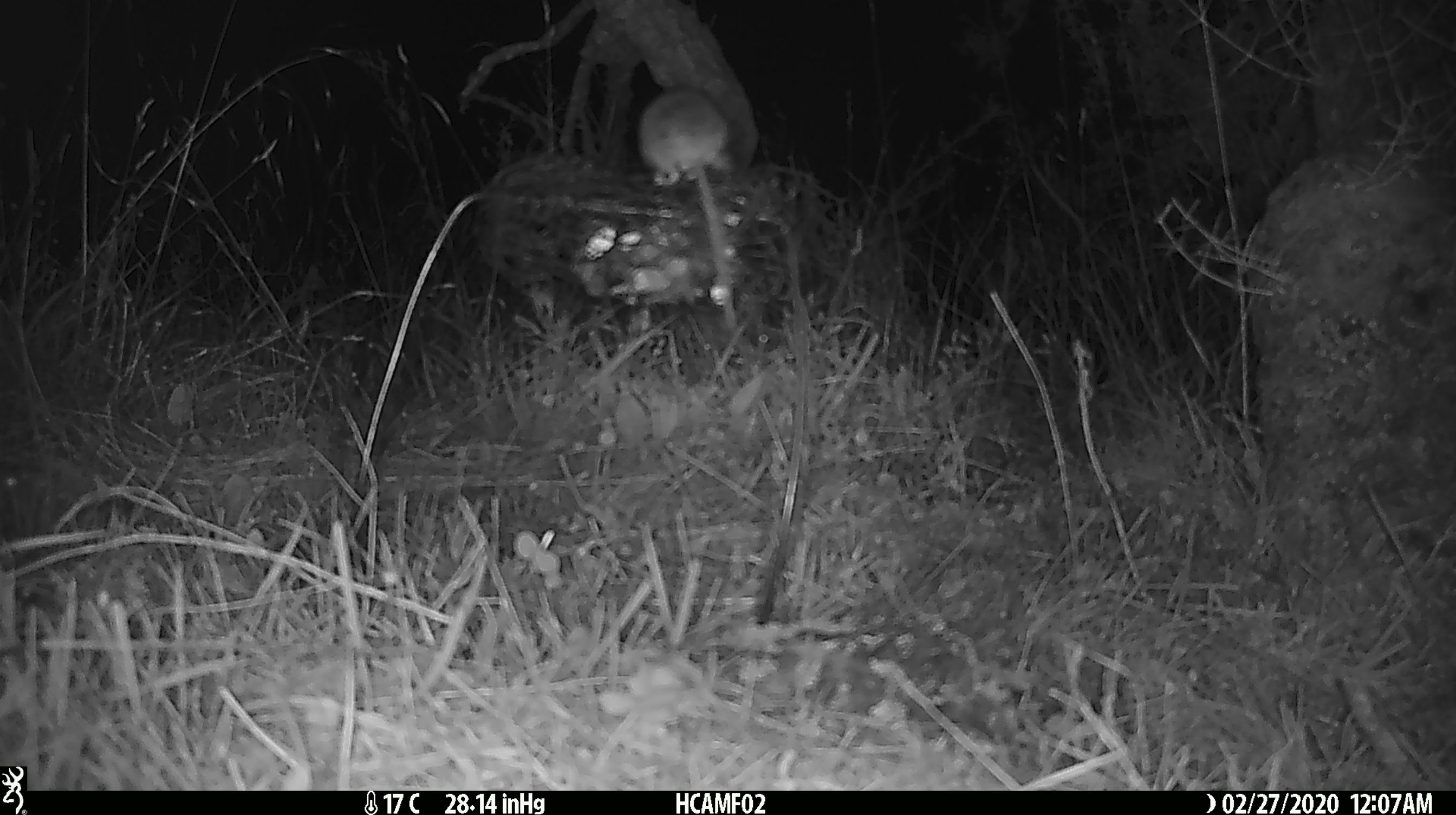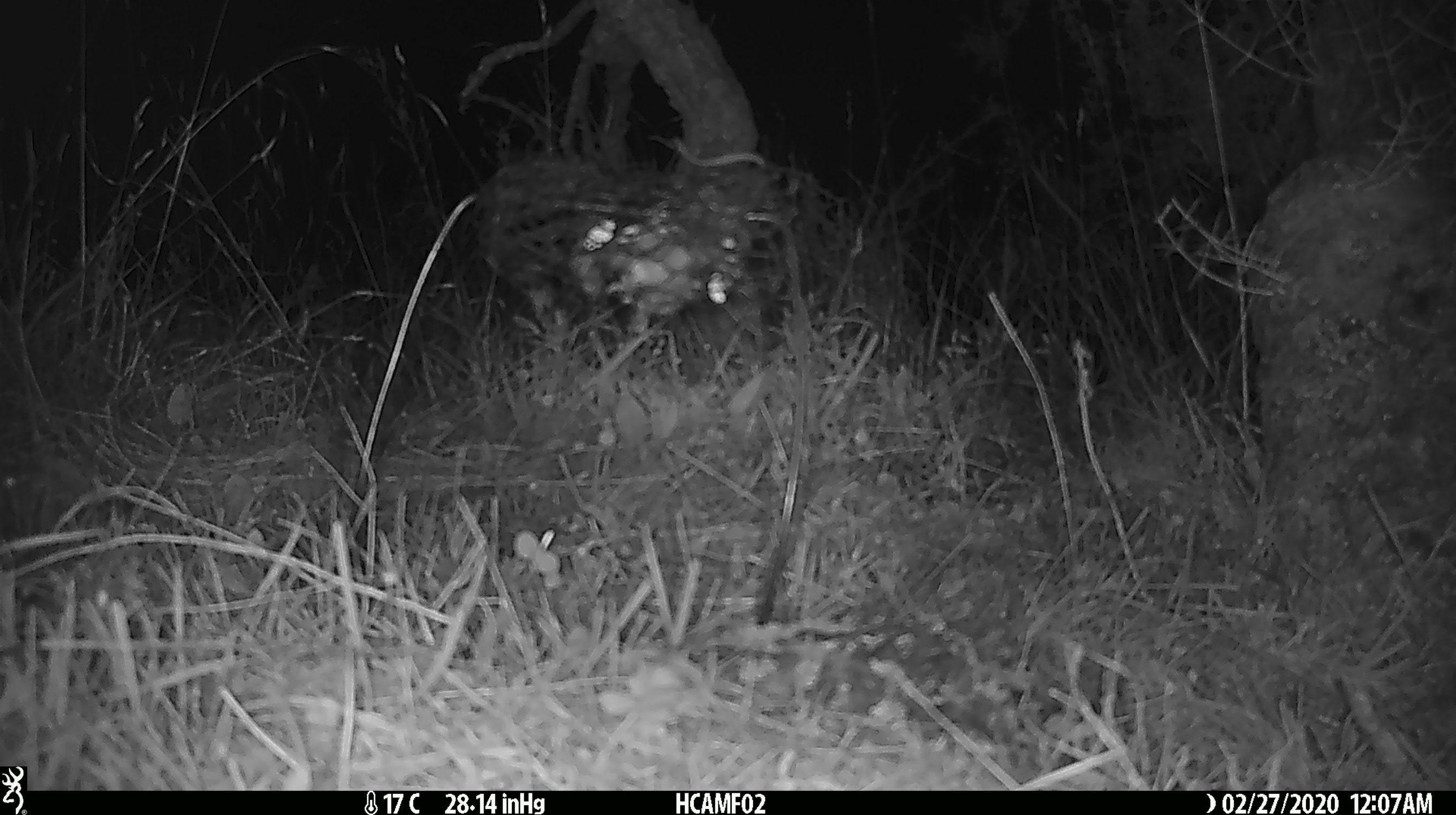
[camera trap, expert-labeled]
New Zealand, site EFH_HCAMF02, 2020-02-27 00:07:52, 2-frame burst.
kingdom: Animalia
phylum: Chordata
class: Mammalia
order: Rodentia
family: Muridae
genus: Mus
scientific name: Mus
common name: mouse